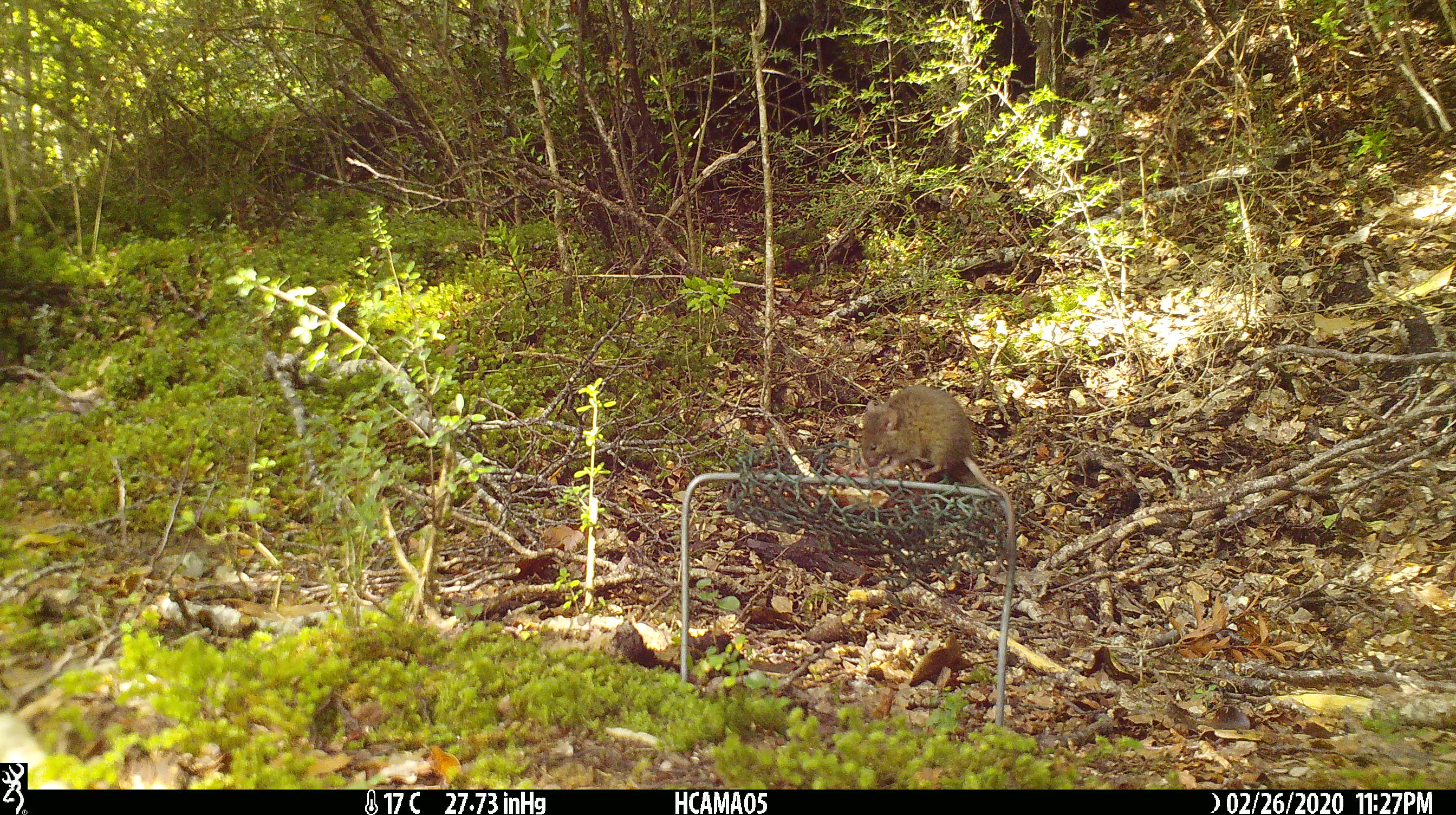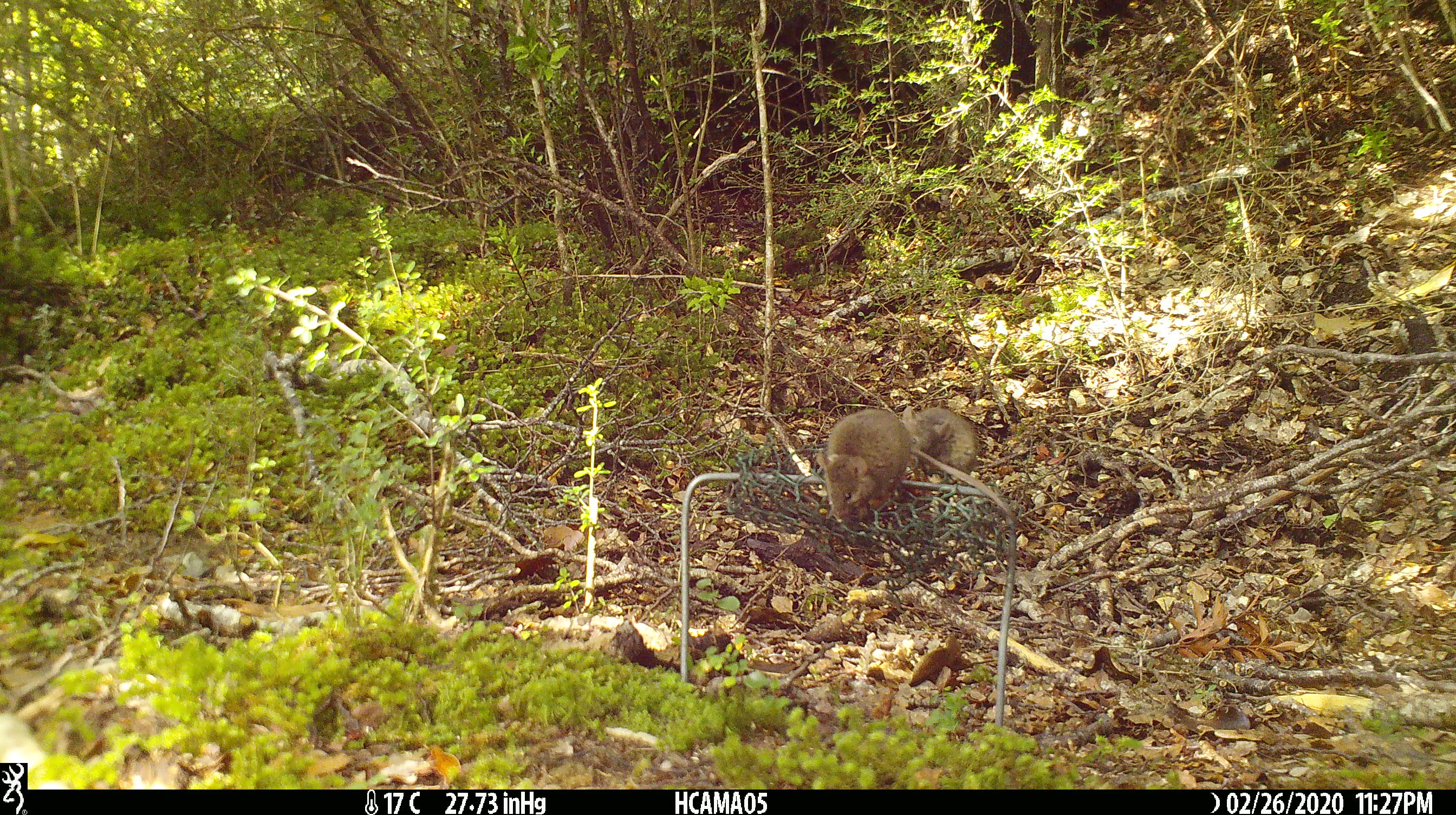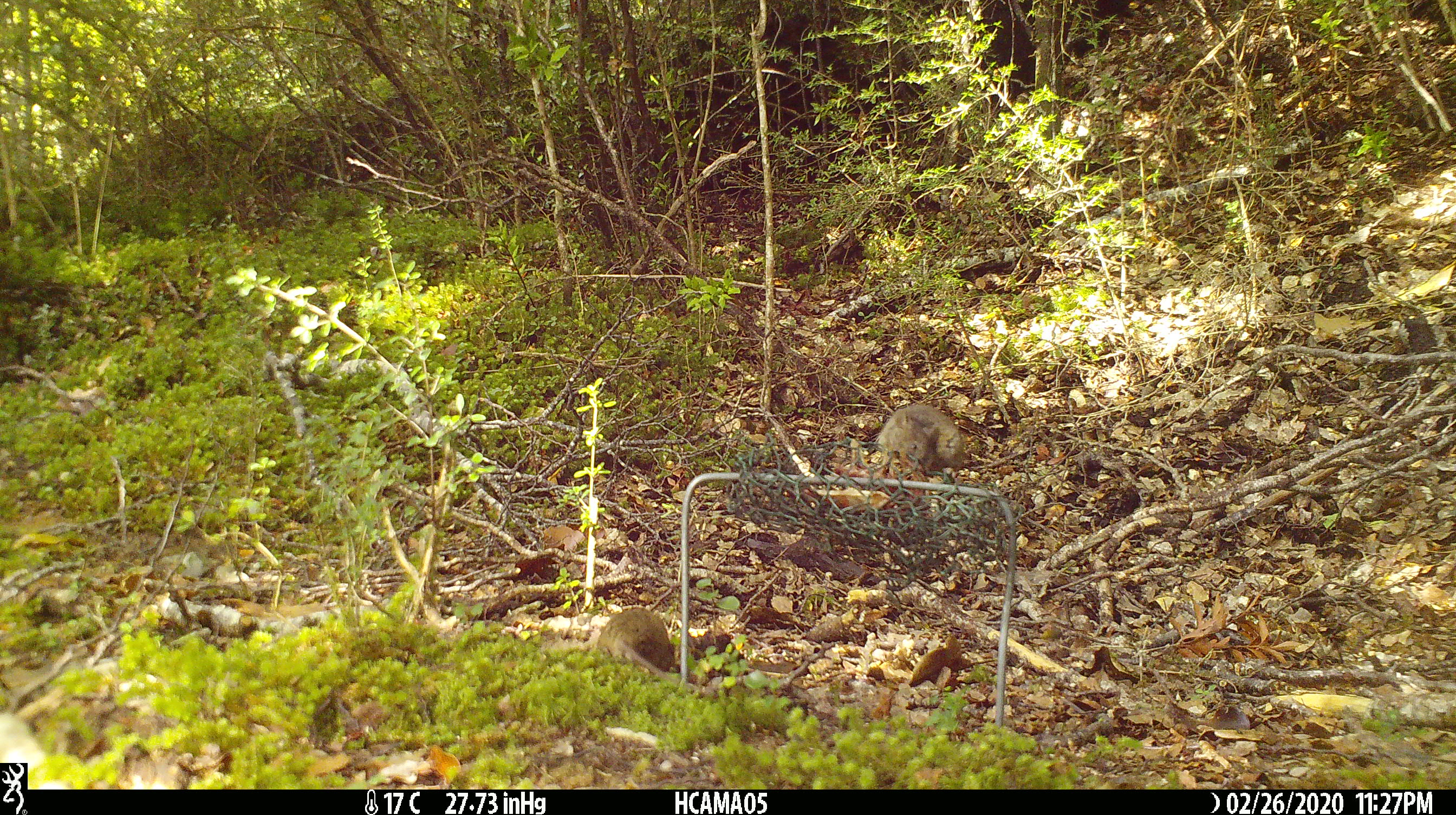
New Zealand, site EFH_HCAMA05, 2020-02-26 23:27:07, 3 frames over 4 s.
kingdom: Animalia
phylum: Chordata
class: Mammalia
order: Rodentia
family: Muridae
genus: Mus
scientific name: Mus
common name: mouse